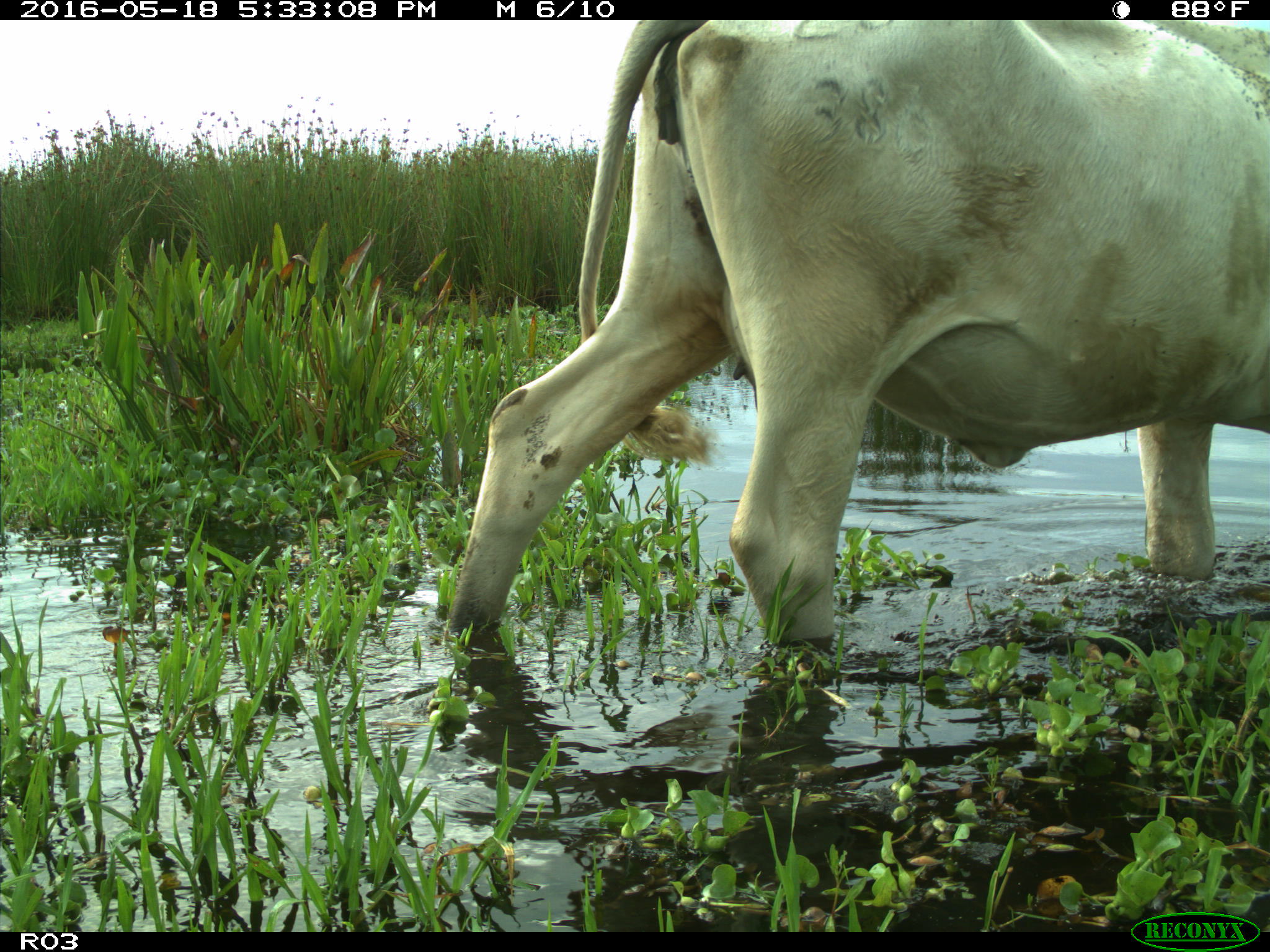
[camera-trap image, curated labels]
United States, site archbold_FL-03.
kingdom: Animalia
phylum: Chordata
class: Mammalia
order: Artiodactyla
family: Bovidae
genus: Bos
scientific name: Bos taurus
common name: domestic cow